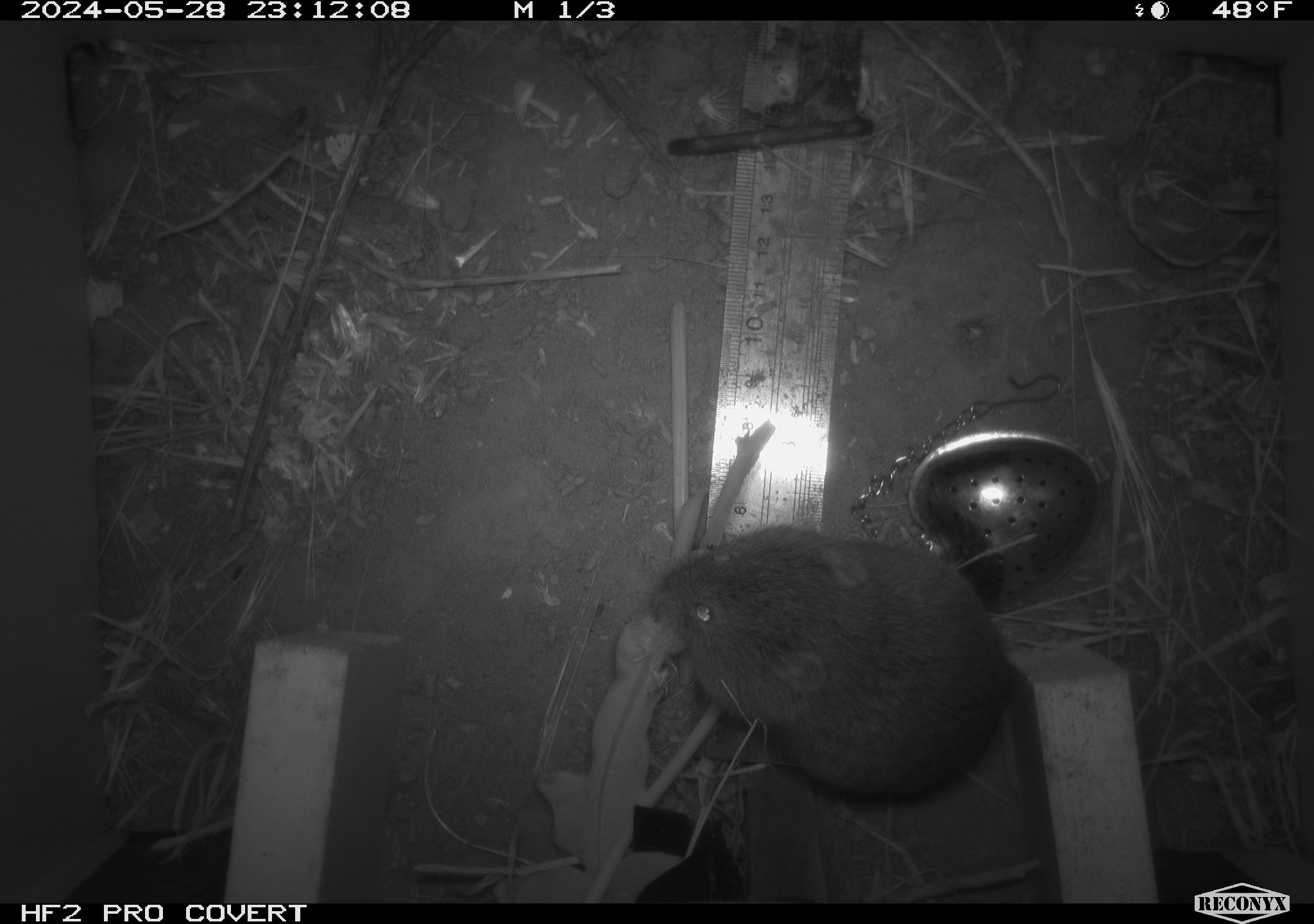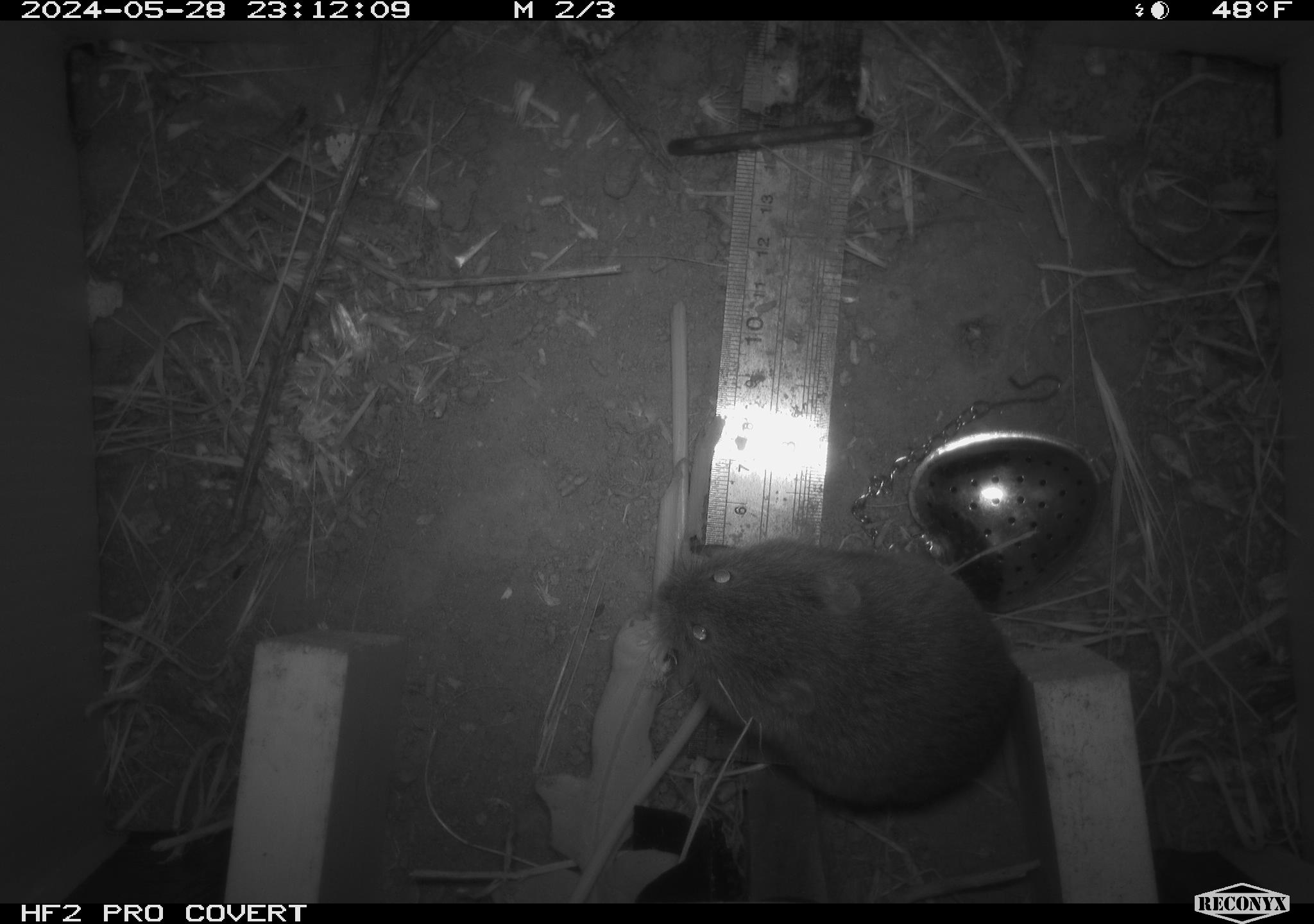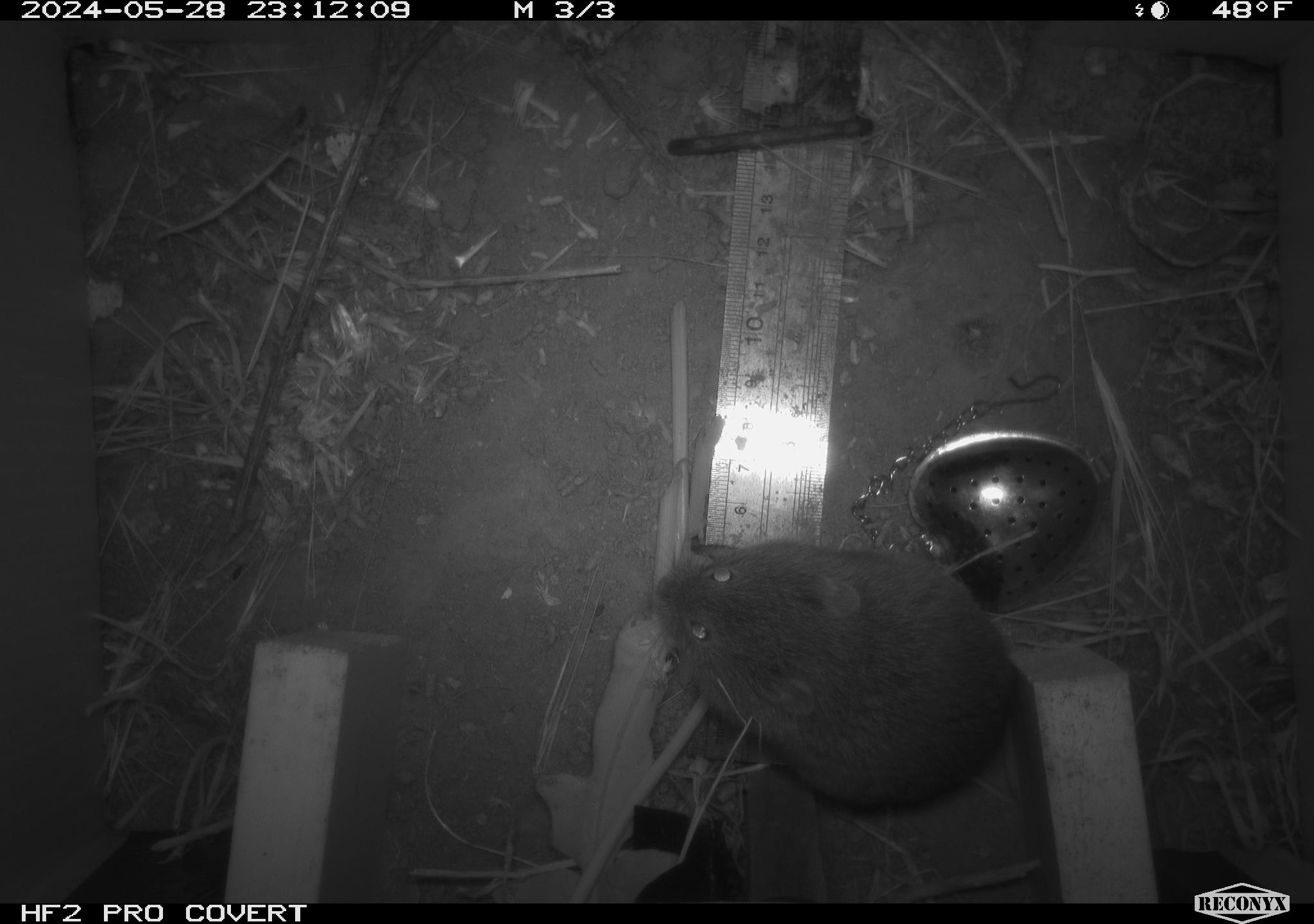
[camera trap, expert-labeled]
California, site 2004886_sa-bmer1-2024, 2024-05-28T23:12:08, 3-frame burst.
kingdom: Animalia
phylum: Chordata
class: Mammalia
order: Rodentia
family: Cricetidae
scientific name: Arvicolinae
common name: voles, lemmings, and muskrats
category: arvicolinae subfamily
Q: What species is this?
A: Arvicolinae subfamily (voles, lemmings, and muskrats) (Arvicolinae).